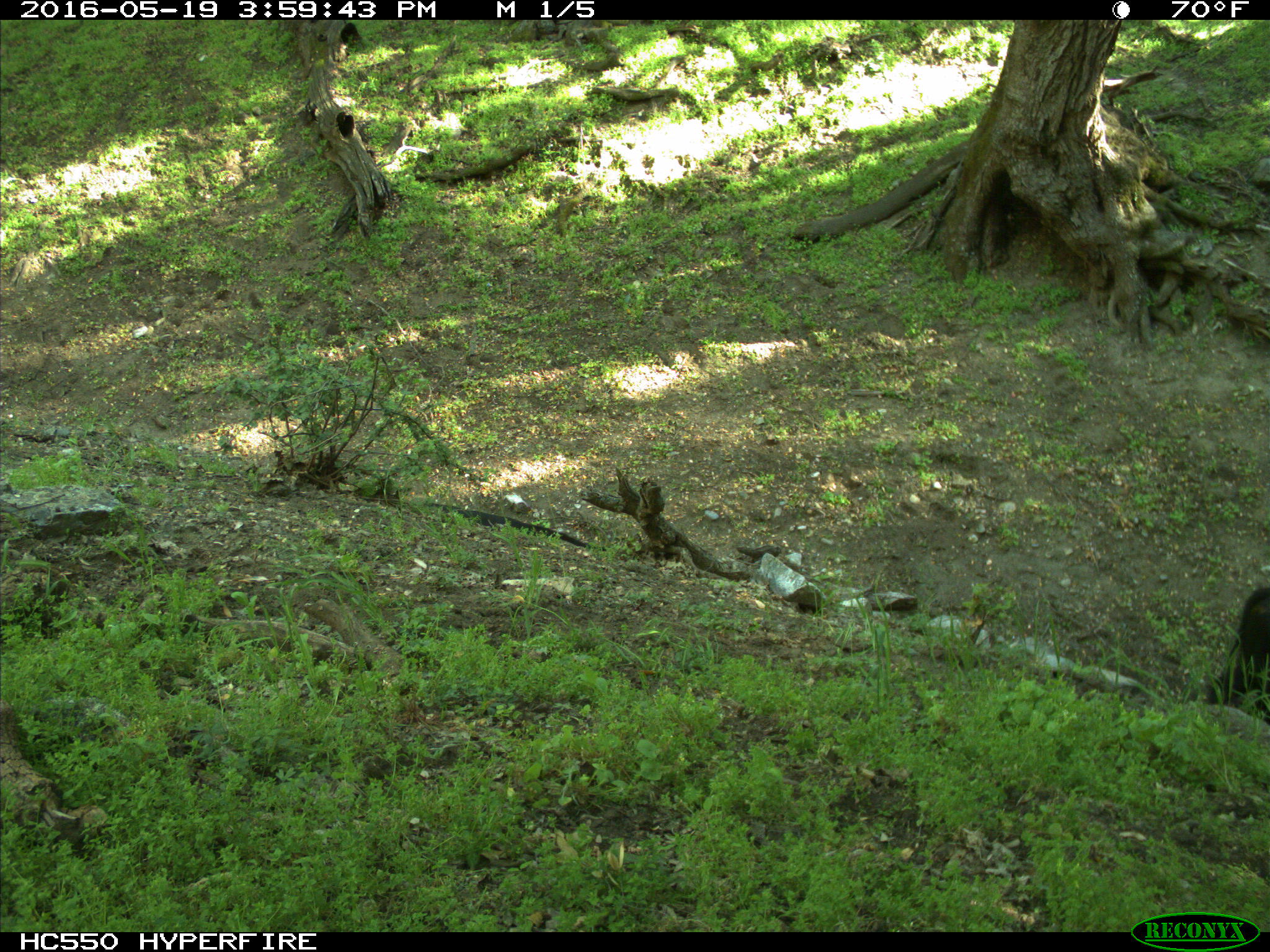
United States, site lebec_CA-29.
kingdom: Animalia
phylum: Chordata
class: Mammalia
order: Artiodactyla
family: Bovidae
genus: Bos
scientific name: Bos taurus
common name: domestic cow